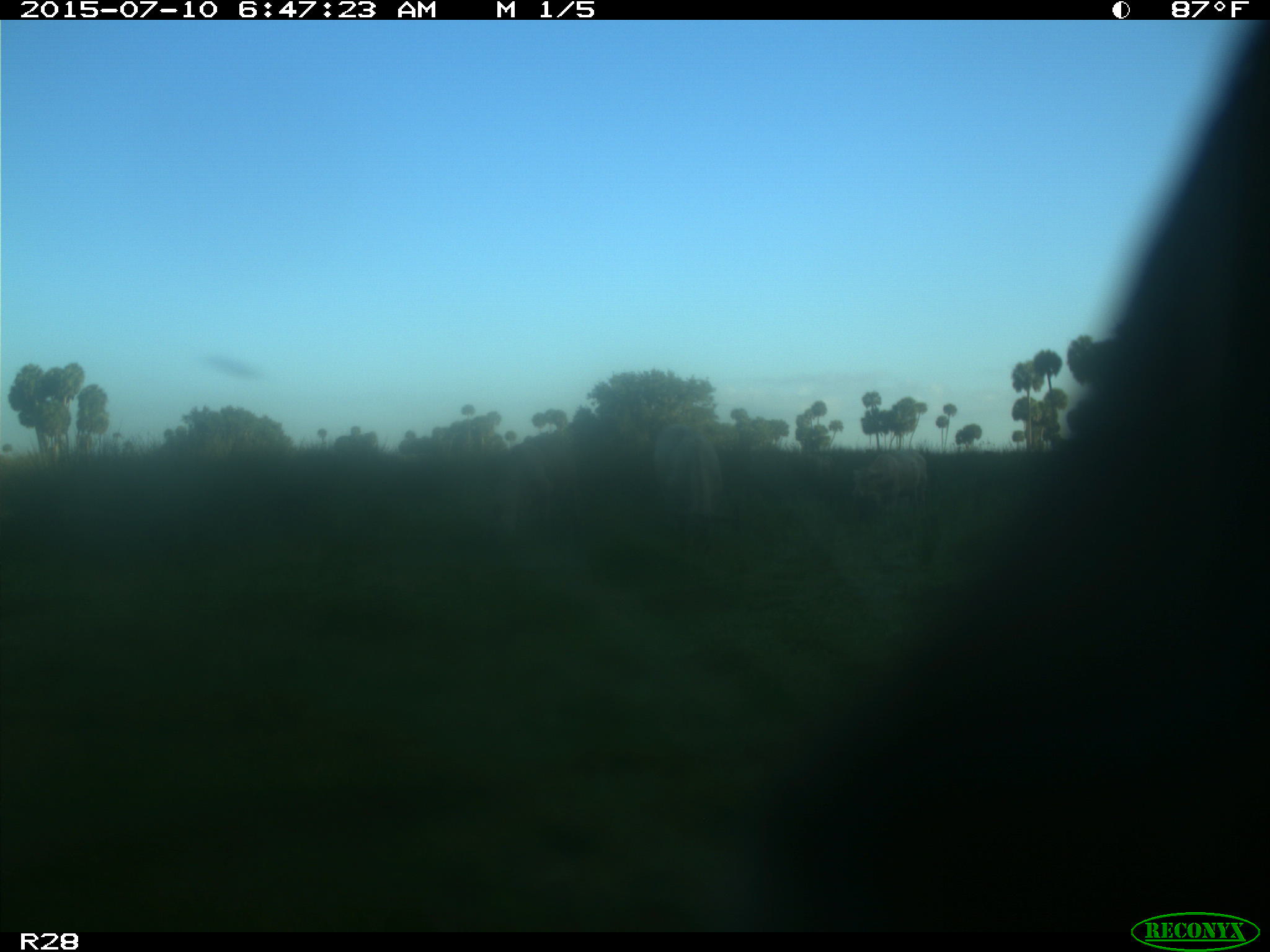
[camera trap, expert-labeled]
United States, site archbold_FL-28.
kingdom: Animalia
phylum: Chordata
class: Mammalia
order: Artiodactyla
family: Bovidae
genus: Bos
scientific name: Bos taurus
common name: domestic cow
Bos taurus (domestic cow).